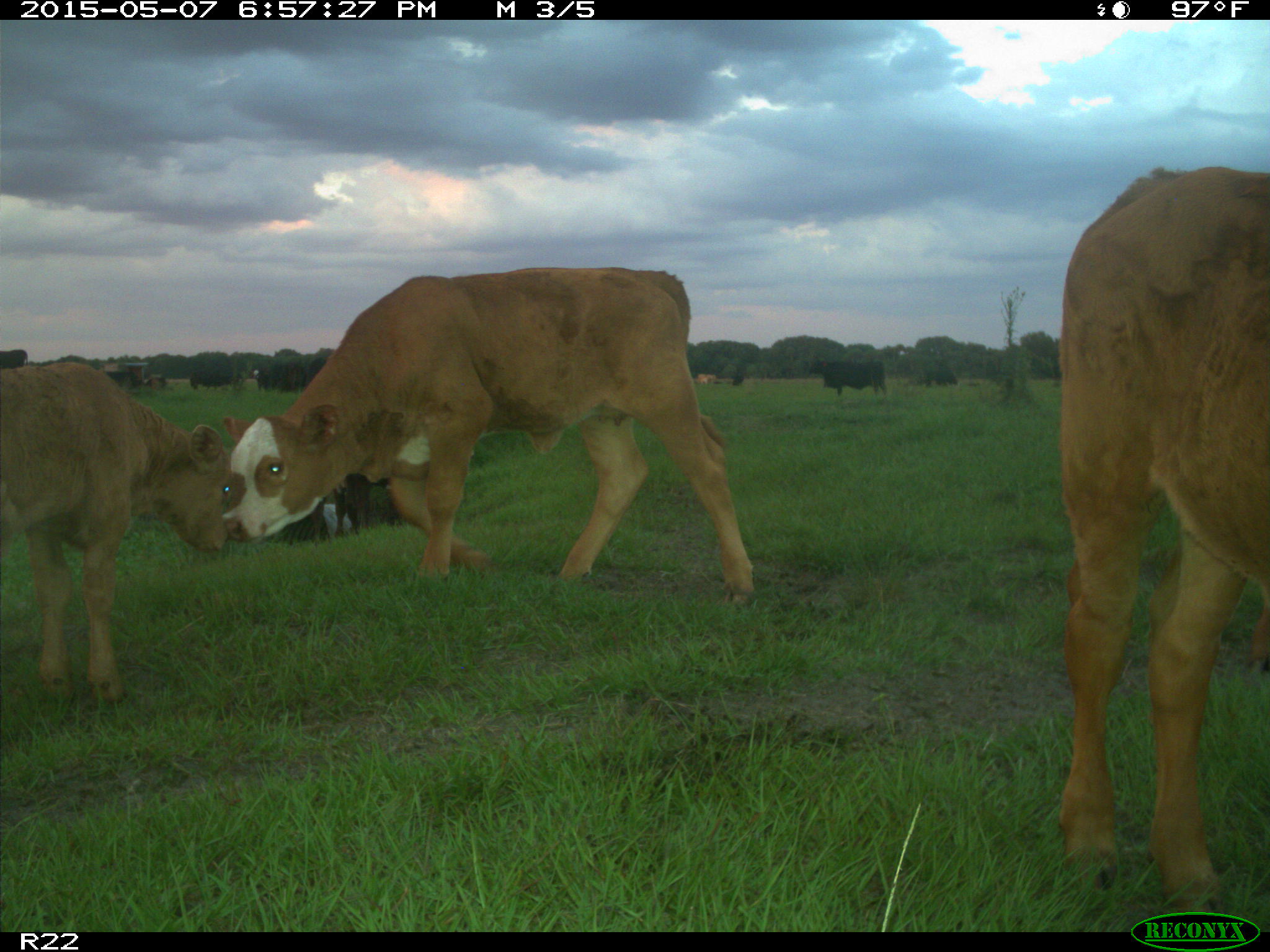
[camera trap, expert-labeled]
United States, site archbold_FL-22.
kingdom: Animalia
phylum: Chordata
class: Mammalia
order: Artiodactyla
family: Bovidae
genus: Bos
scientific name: Bos taurus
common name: domestic cow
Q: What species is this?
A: Bos taurus (domestic cow).